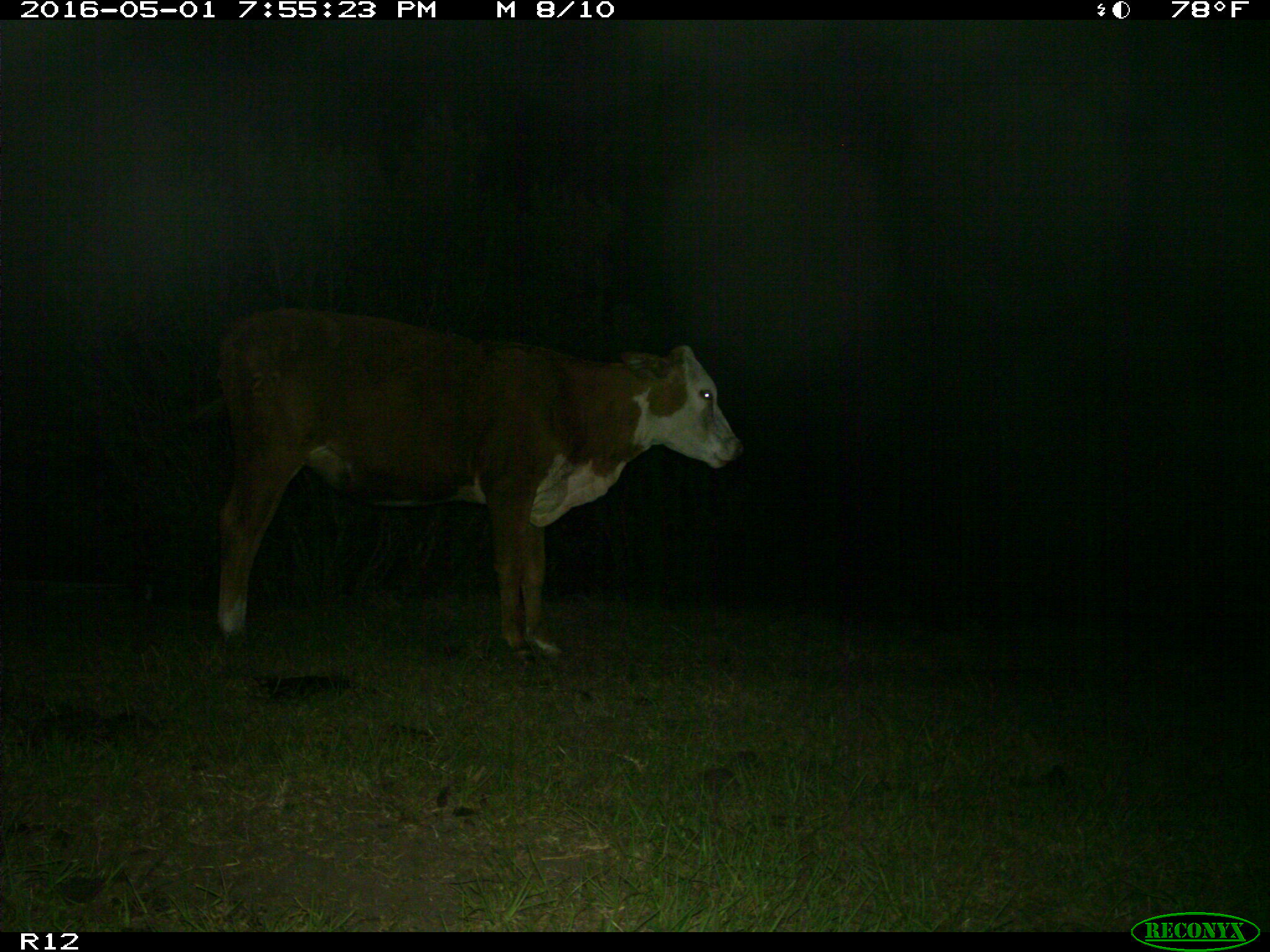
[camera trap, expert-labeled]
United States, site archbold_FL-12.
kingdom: Animalia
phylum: Chordata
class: Mammalia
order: Artiodactyla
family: Bovidae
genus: Bos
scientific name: Bos taurus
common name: domestic cow